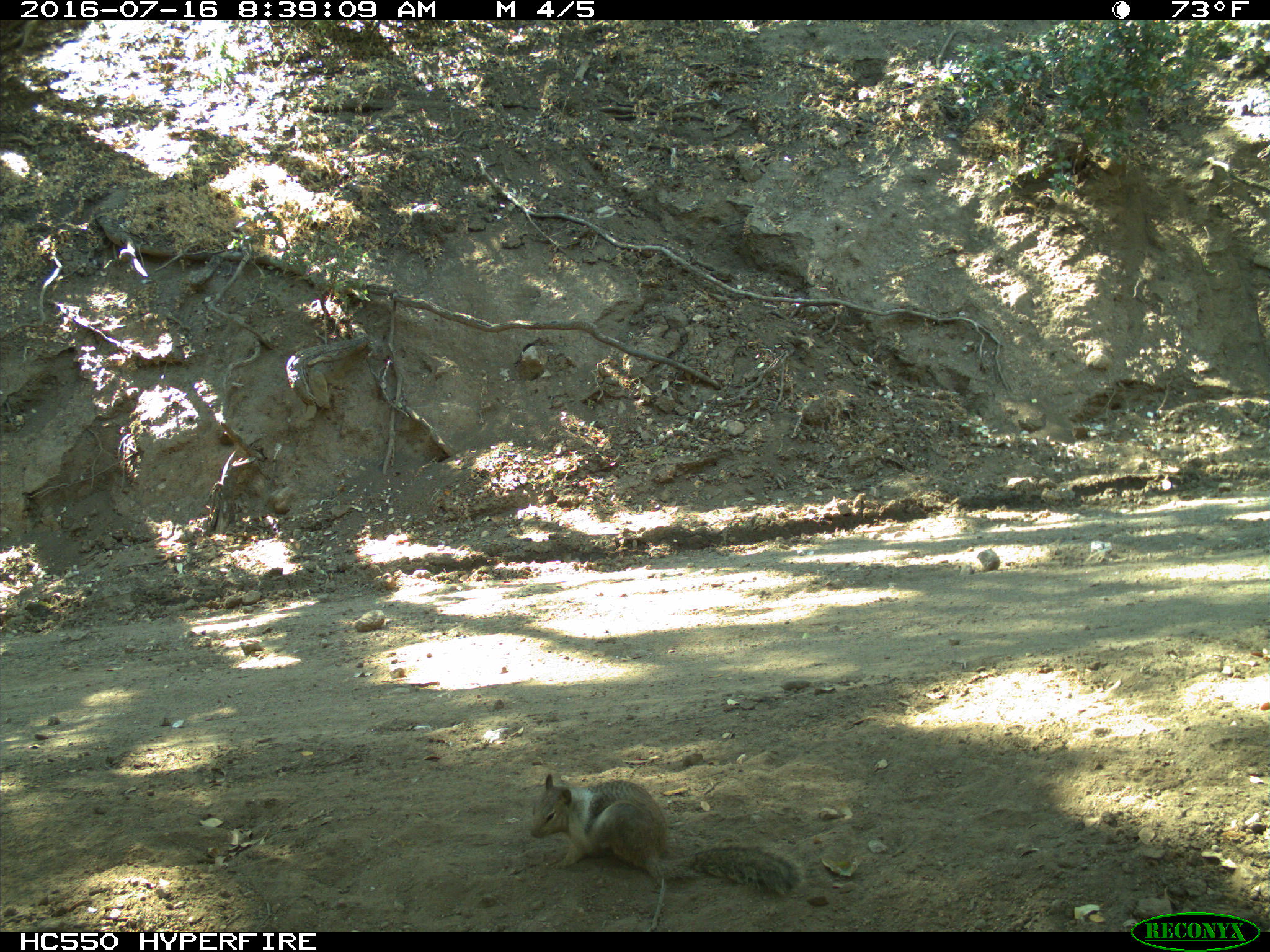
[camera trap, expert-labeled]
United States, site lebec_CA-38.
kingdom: Animalia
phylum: Chordata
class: Mammalia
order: Rodentia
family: Sciuridae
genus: Otospermophilus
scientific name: Otospermophilus beecheyi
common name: california ground squirrel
Otospermophilus beecheyi (california ground squirrel).